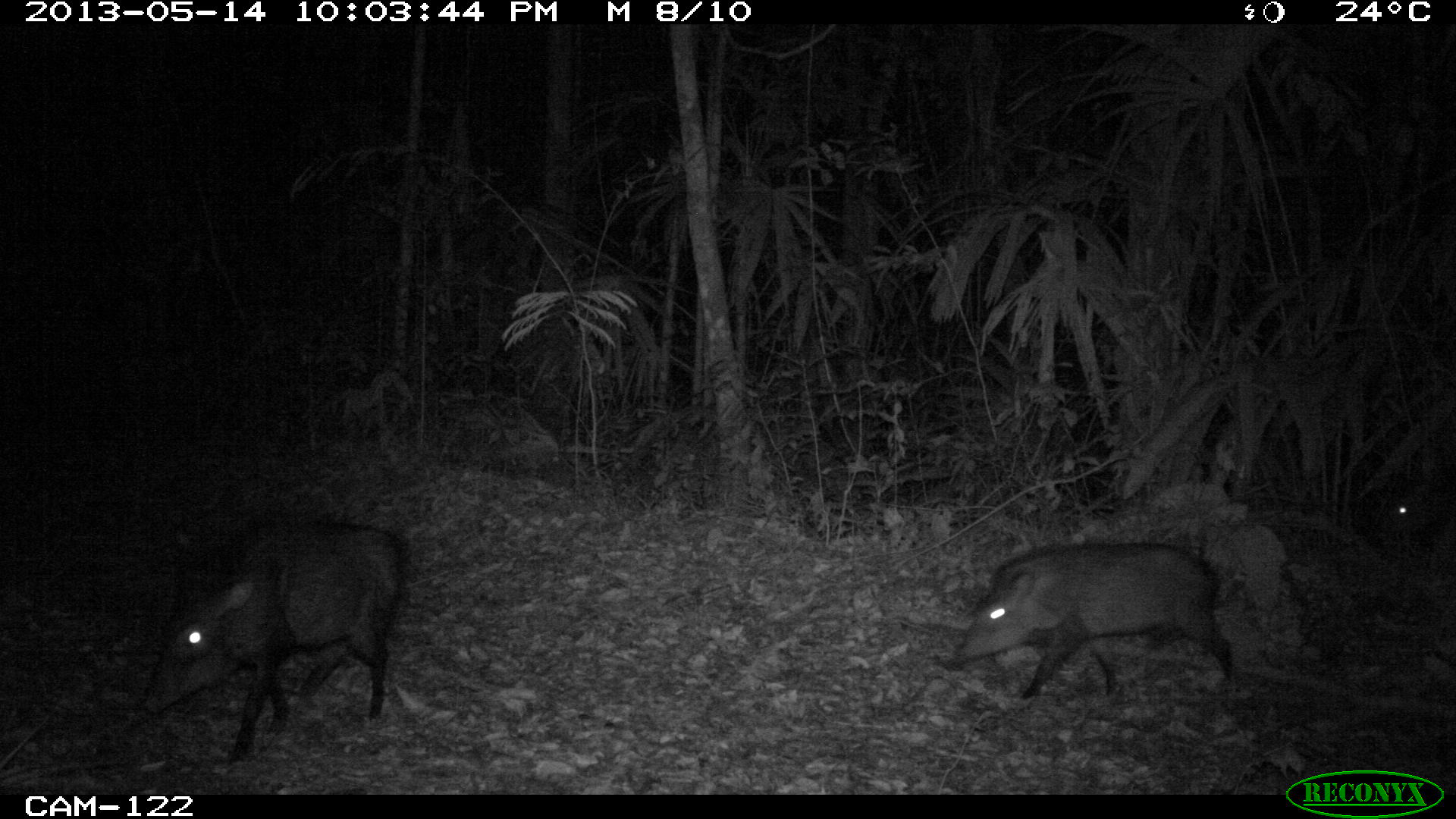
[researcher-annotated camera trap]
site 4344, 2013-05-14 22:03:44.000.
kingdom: Animalia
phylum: Chordata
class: Mammalia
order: Artiodactyla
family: Tayassuidae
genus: Pecari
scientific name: Pecari tajacu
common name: collared peccary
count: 9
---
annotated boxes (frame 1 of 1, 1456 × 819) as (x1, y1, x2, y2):
pecari tajacu: (144, 510, 403, 769); (947, 538, 1234, 701); (1358, 482, 1450, 552)